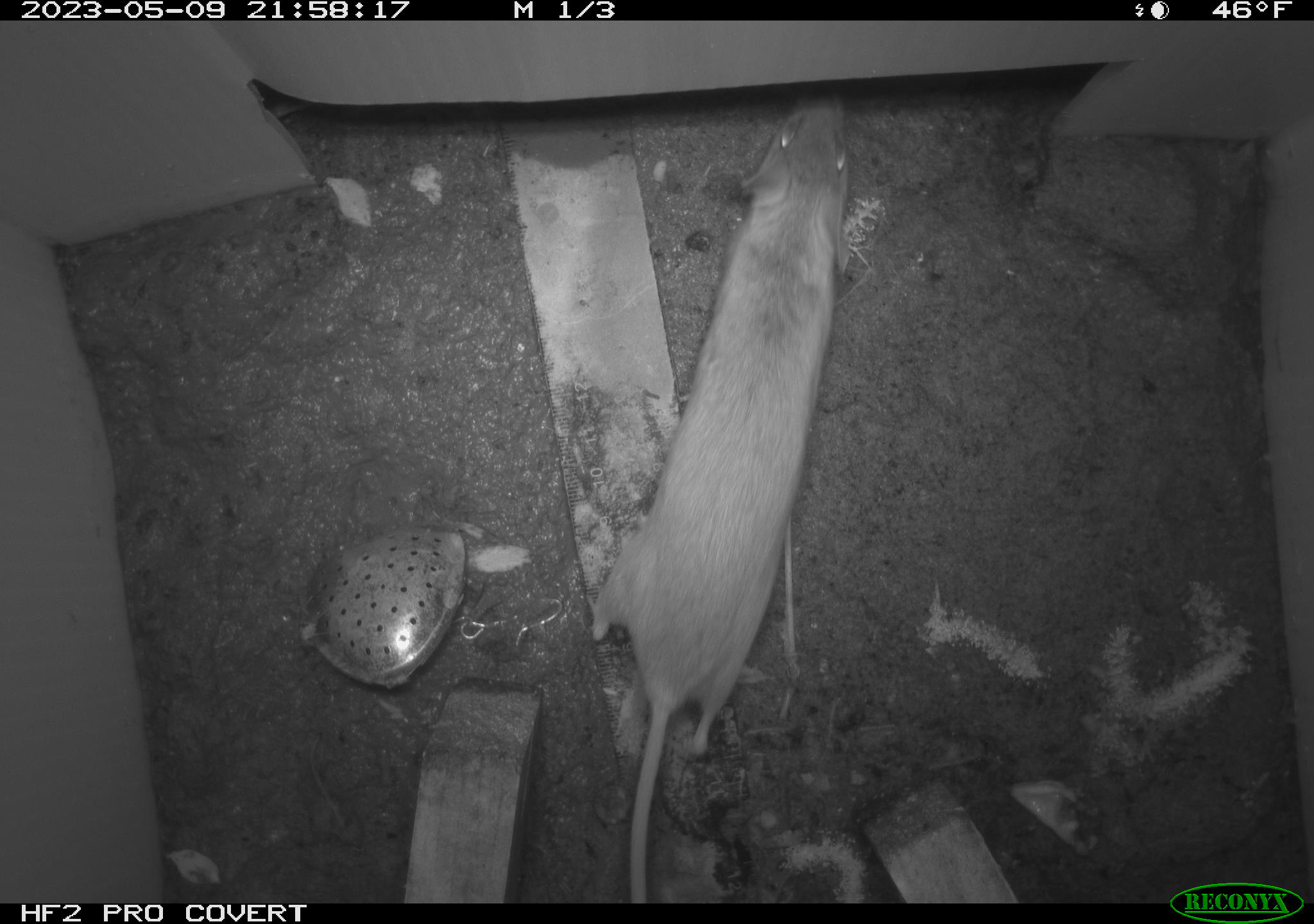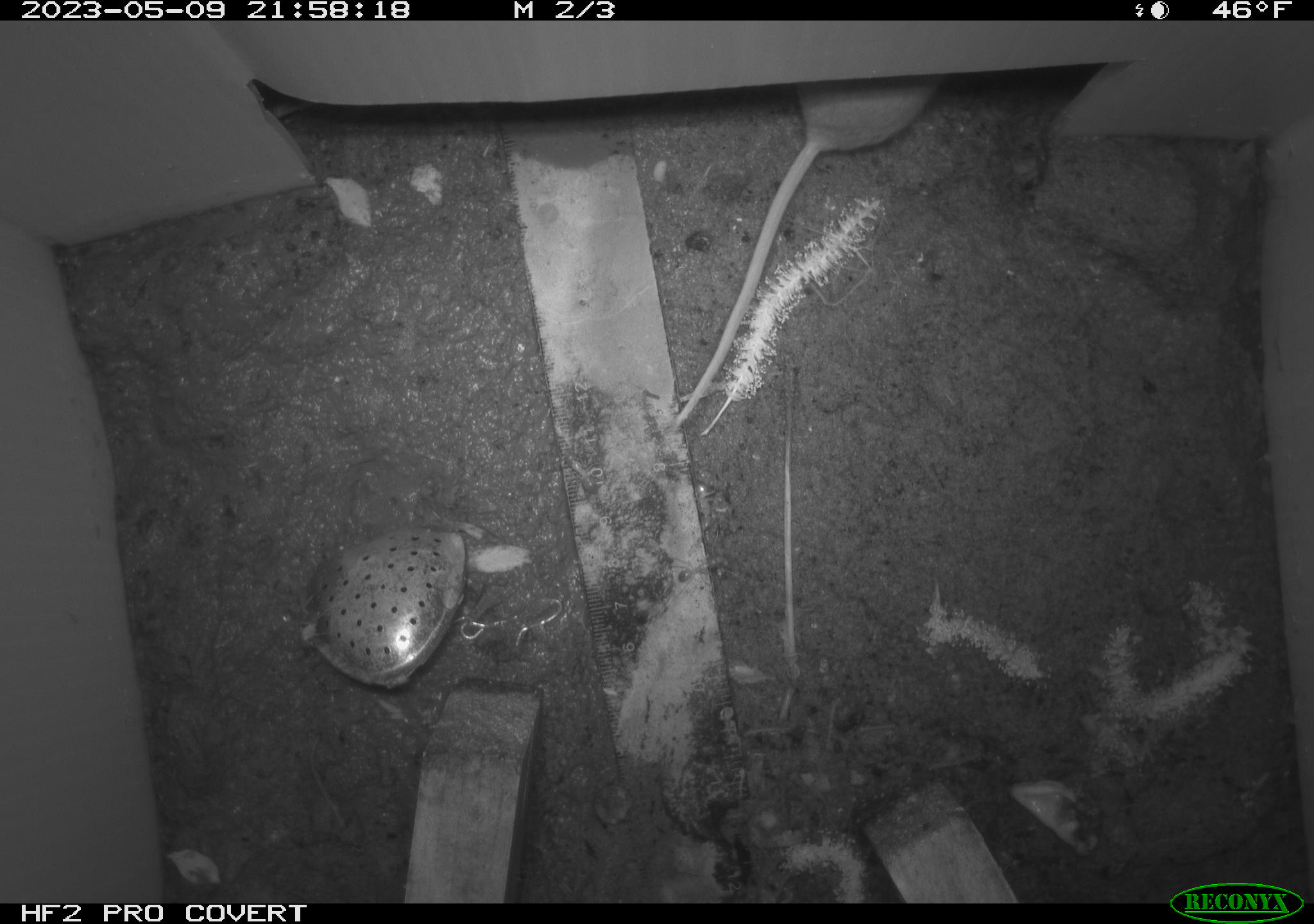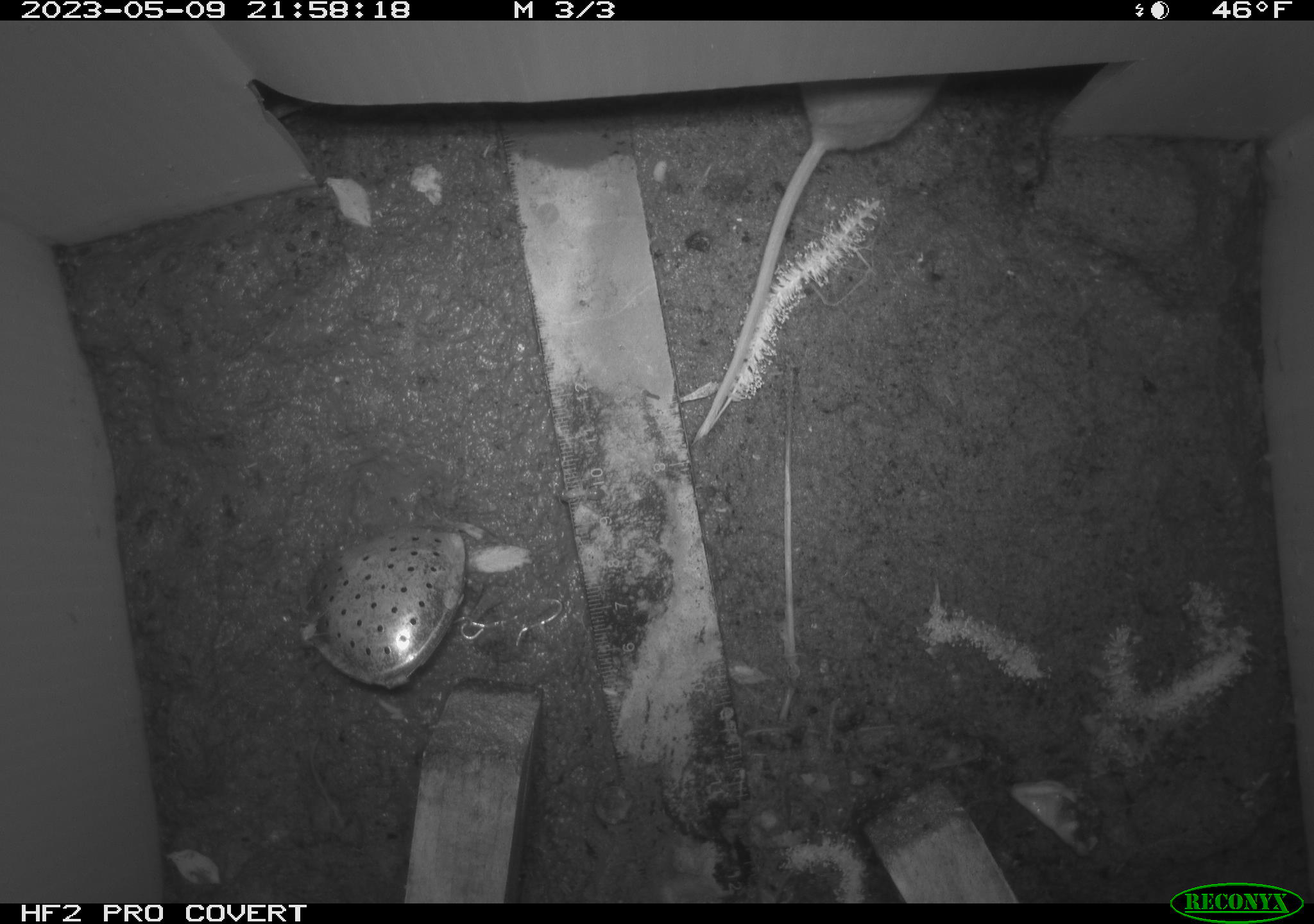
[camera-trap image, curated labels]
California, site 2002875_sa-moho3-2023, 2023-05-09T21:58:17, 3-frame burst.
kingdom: Animalia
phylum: Chordata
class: Mammalia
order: Rodentia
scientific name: Rodentia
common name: mouse species